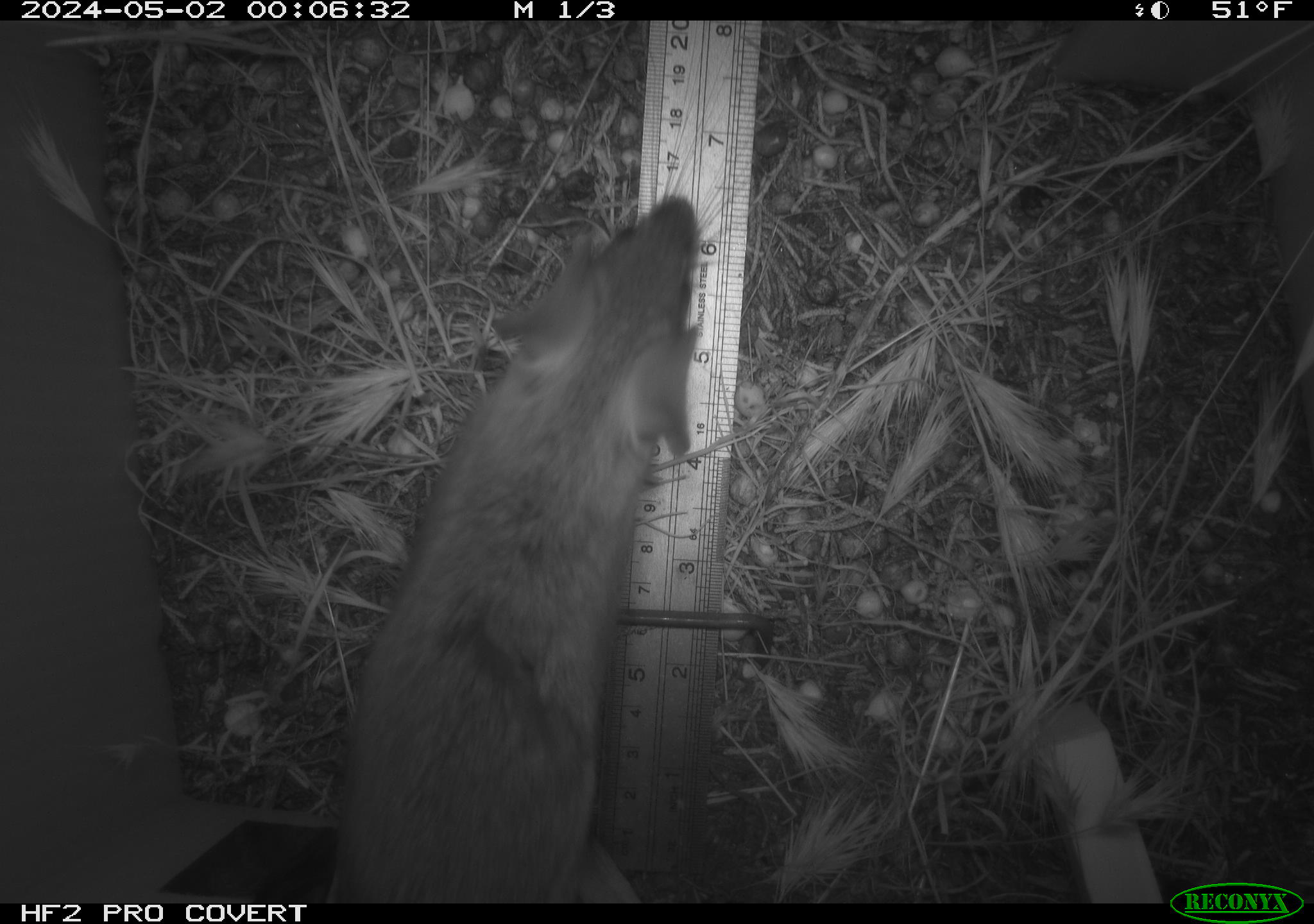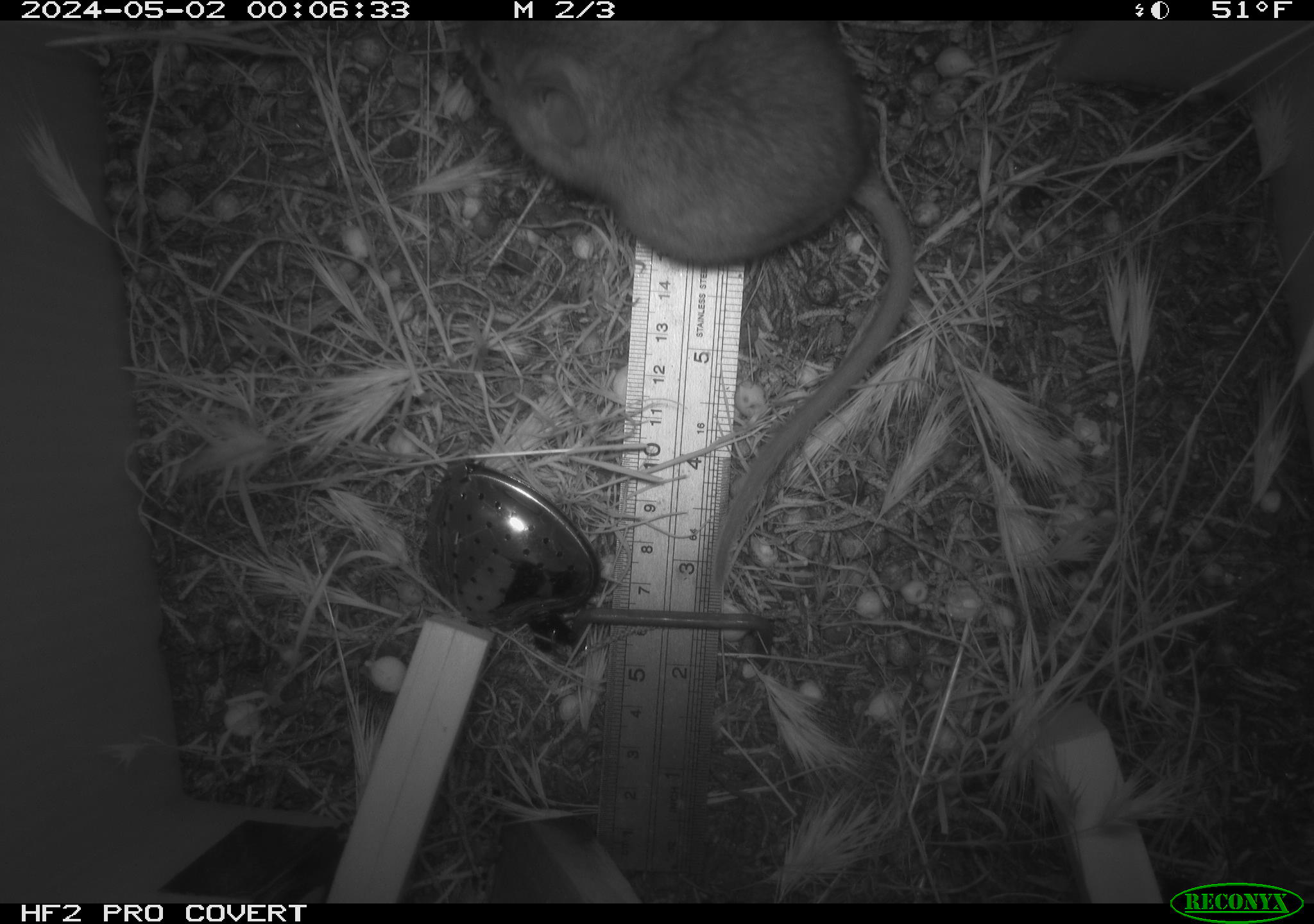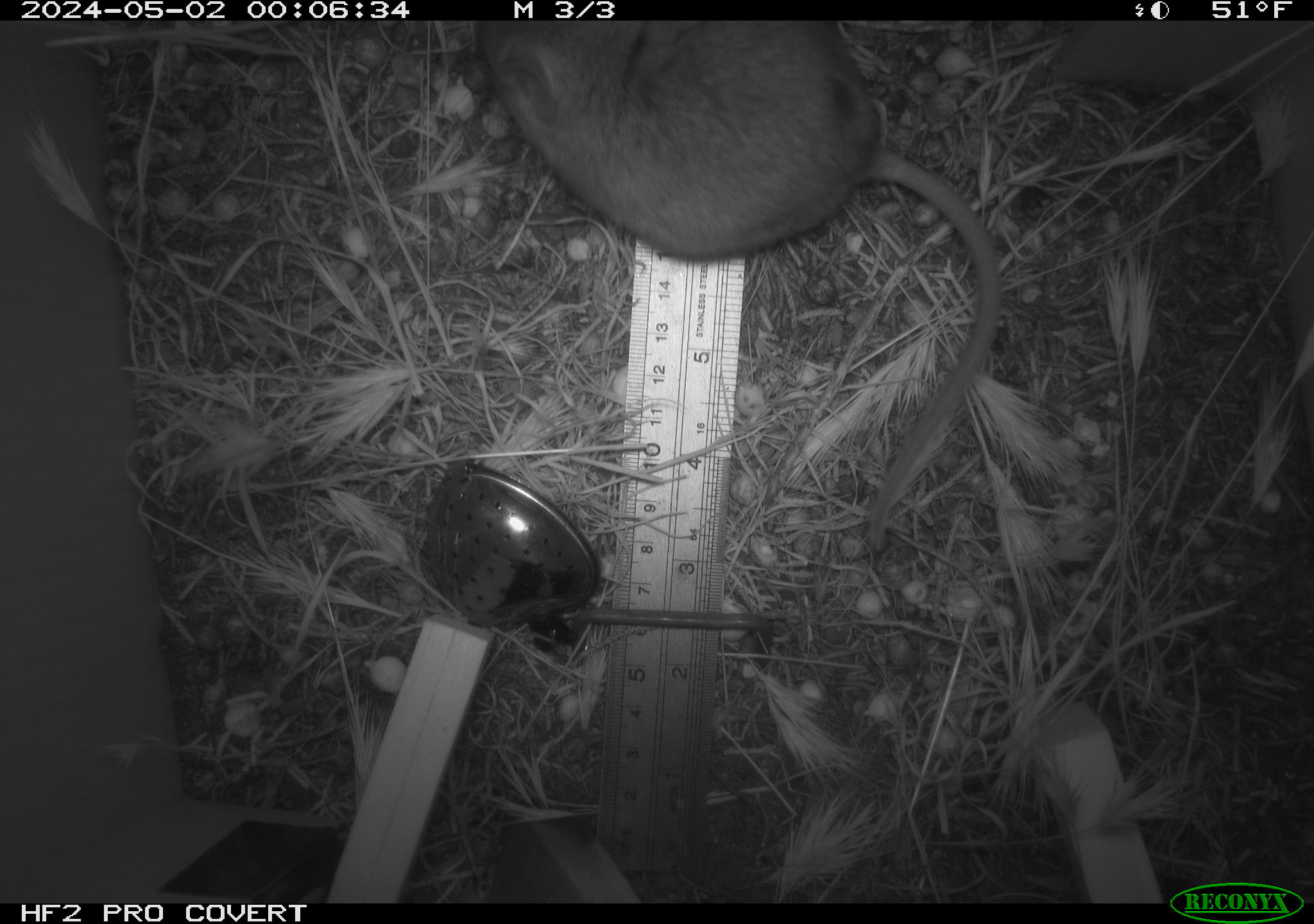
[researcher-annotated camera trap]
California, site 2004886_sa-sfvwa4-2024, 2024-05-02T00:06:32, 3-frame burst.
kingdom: Animalia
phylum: Chordata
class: Mammalia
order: Rodentia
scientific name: Rodentia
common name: mouse species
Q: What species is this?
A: Mouse species (Rodentia).